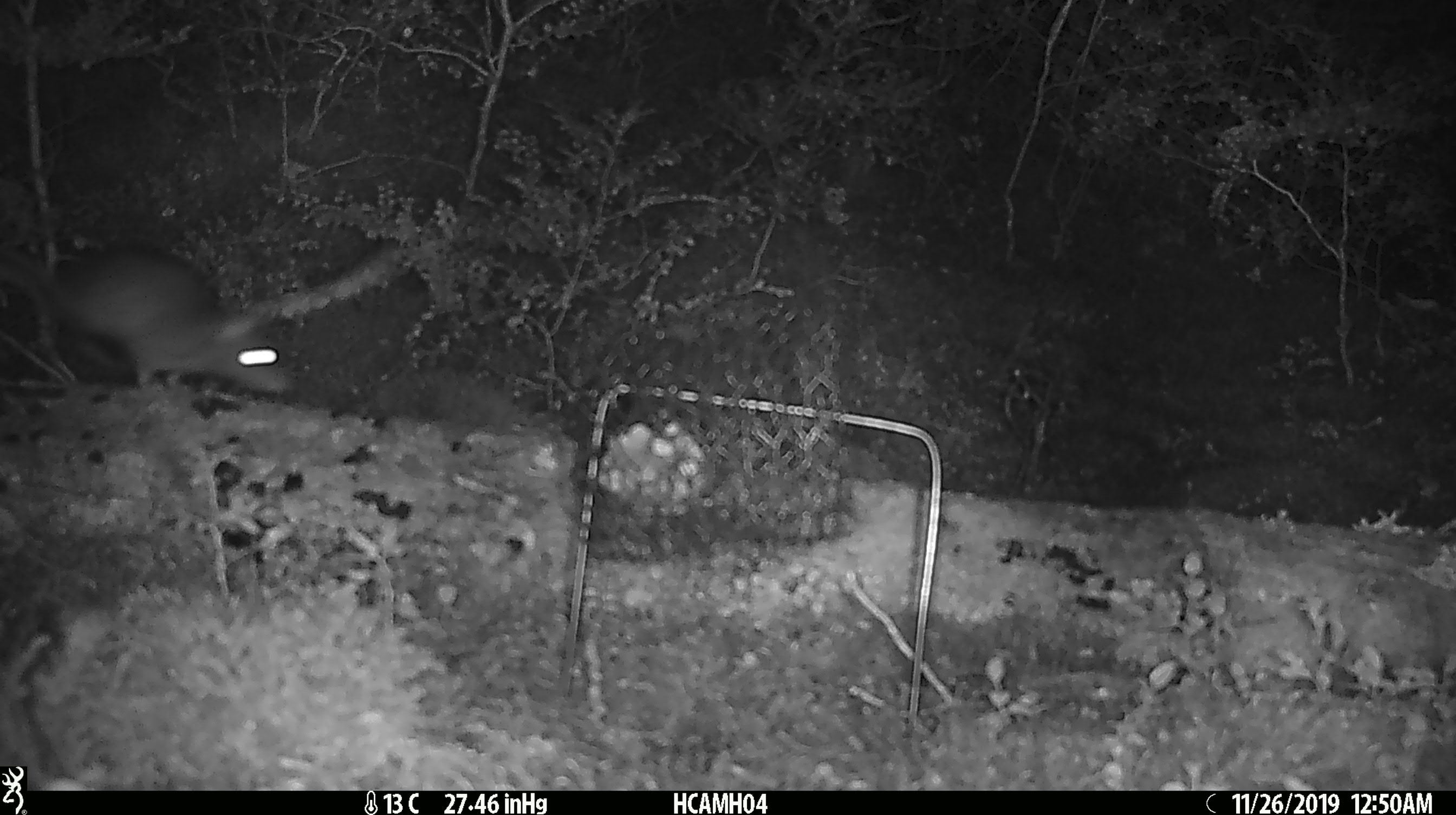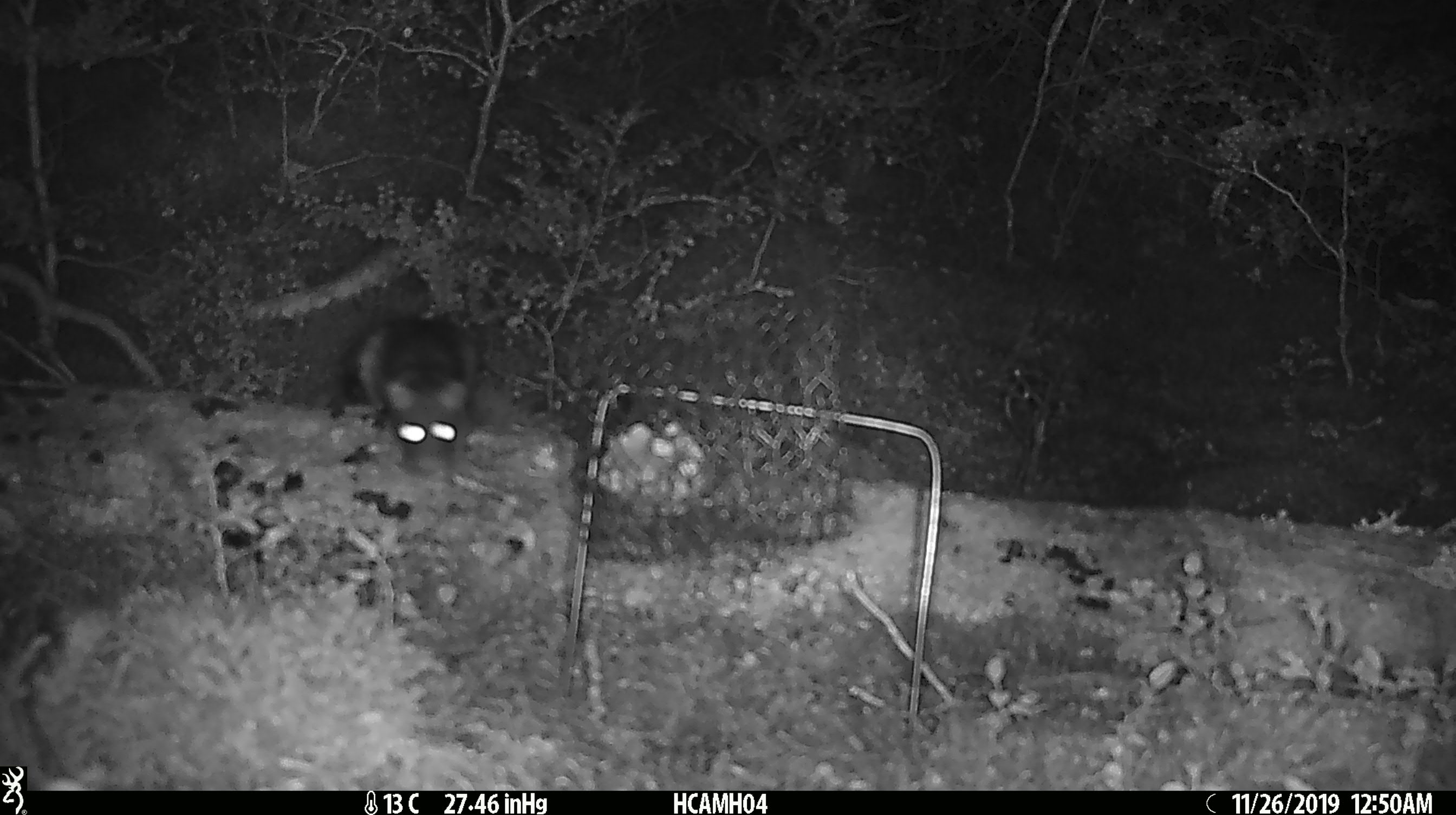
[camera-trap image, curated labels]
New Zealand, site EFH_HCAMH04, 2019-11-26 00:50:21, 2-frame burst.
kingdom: Animalia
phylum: Chordata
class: Mammalia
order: Rodentia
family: Muridae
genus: Rattus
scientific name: Rattus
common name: rat